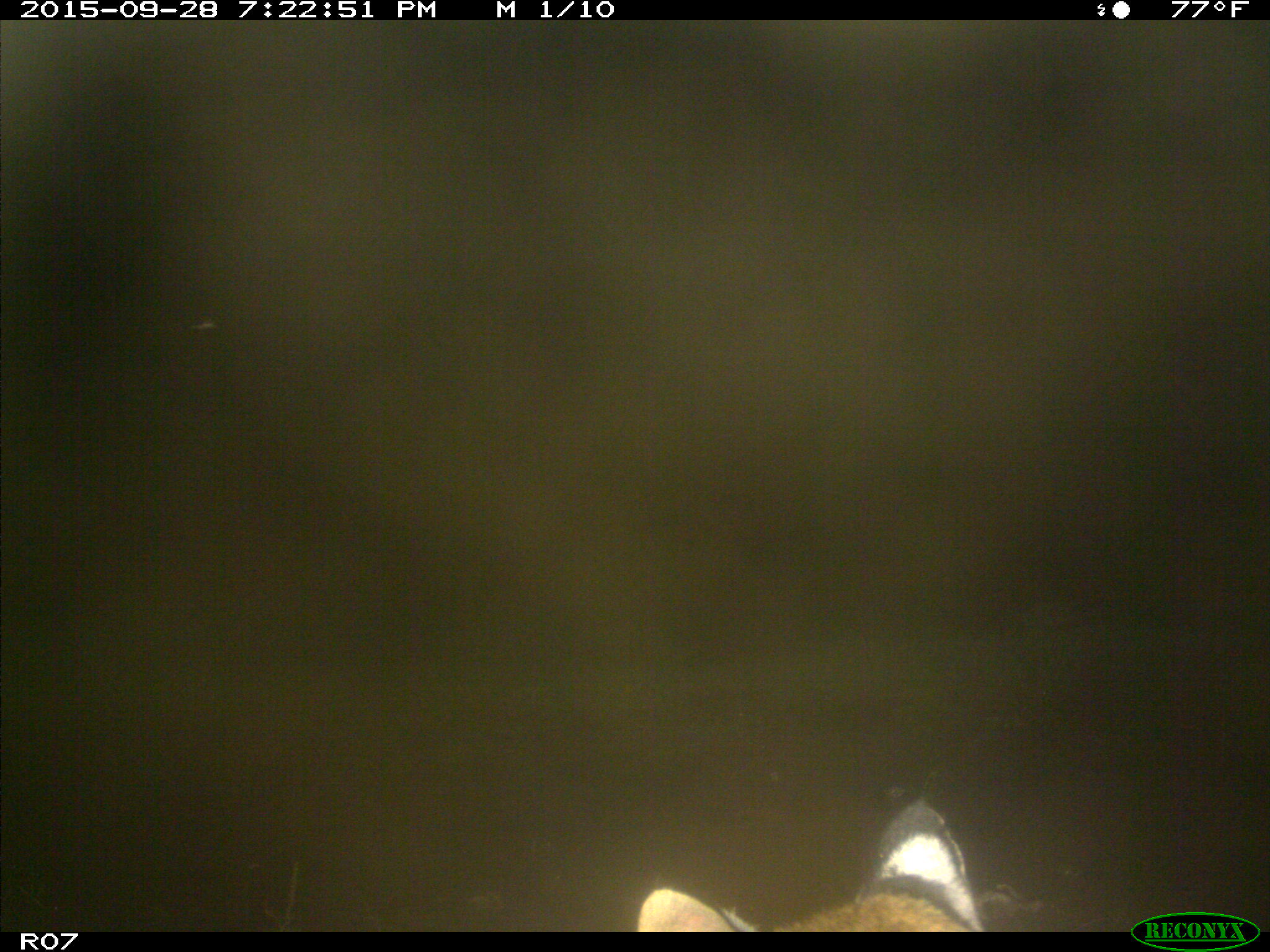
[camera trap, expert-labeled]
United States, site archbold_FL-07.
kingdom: Animalia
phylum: Chordata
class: Mammalia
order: Carnivora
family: Felidae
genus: Lynx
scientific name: Lynx rufus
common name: bobcat